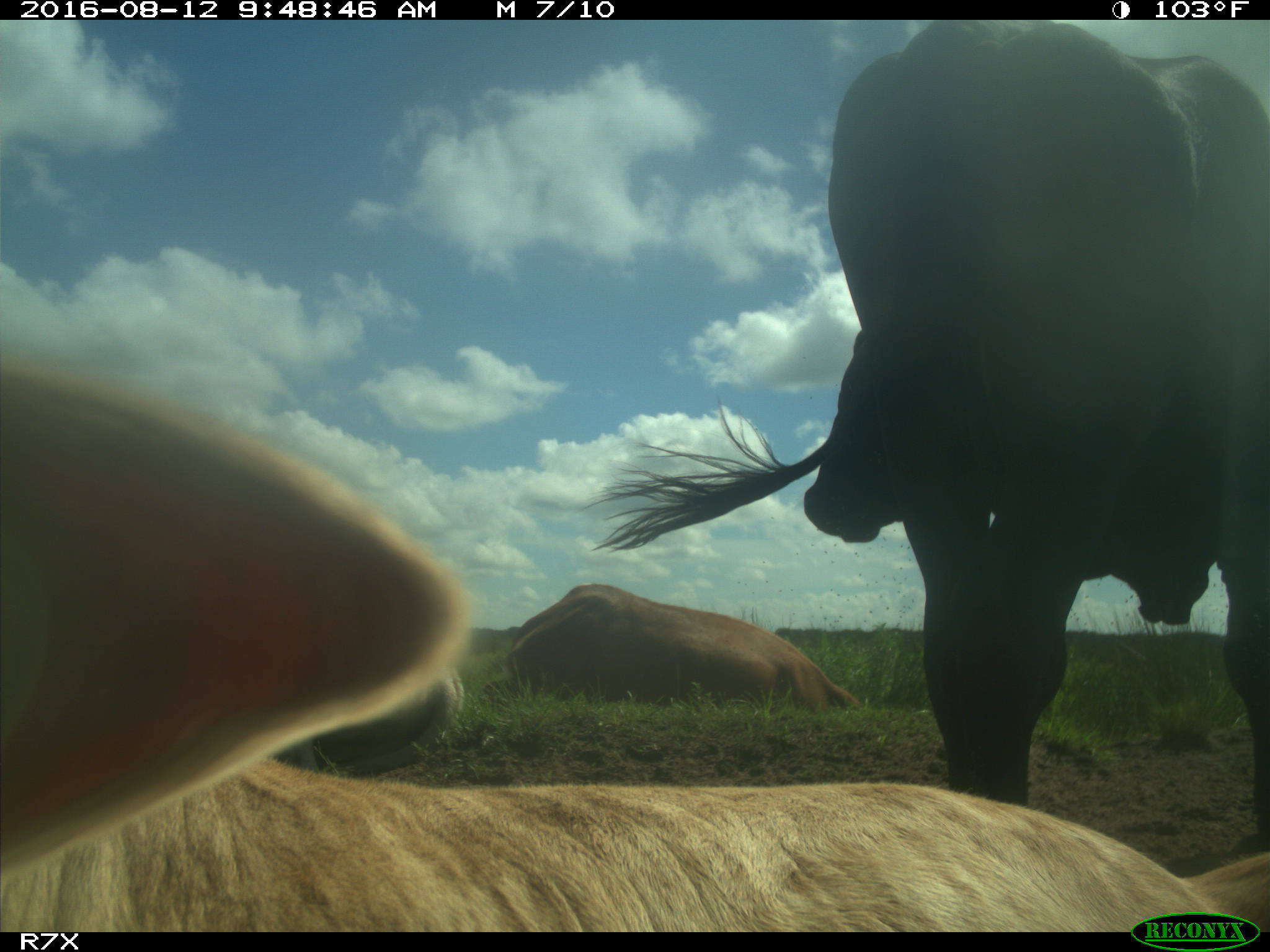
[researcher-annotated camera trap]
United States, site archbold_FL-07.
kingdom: Animalia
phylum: Chordata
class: Mammalia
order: Artiodactyla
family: Bovidae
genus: Bos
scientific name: Bos taurus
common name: domestic cow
Bos taurus (domestic cow).